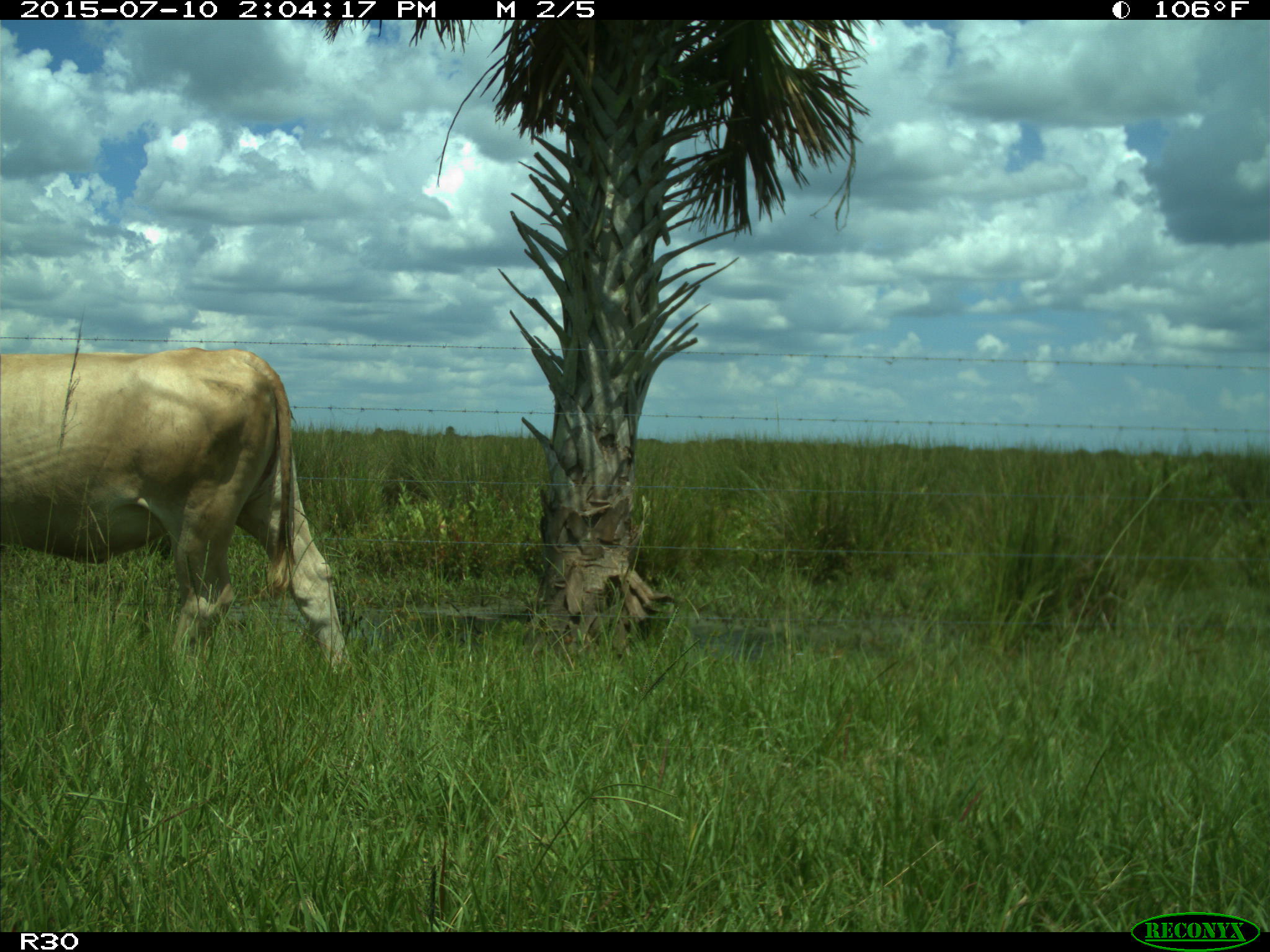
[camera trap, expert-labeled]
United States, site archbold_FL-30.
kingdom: Animalia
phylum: Chordata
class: Mammalia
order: Artiodactyla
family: Bovidae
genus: Bos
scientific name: Bos taurus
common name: domestic cow